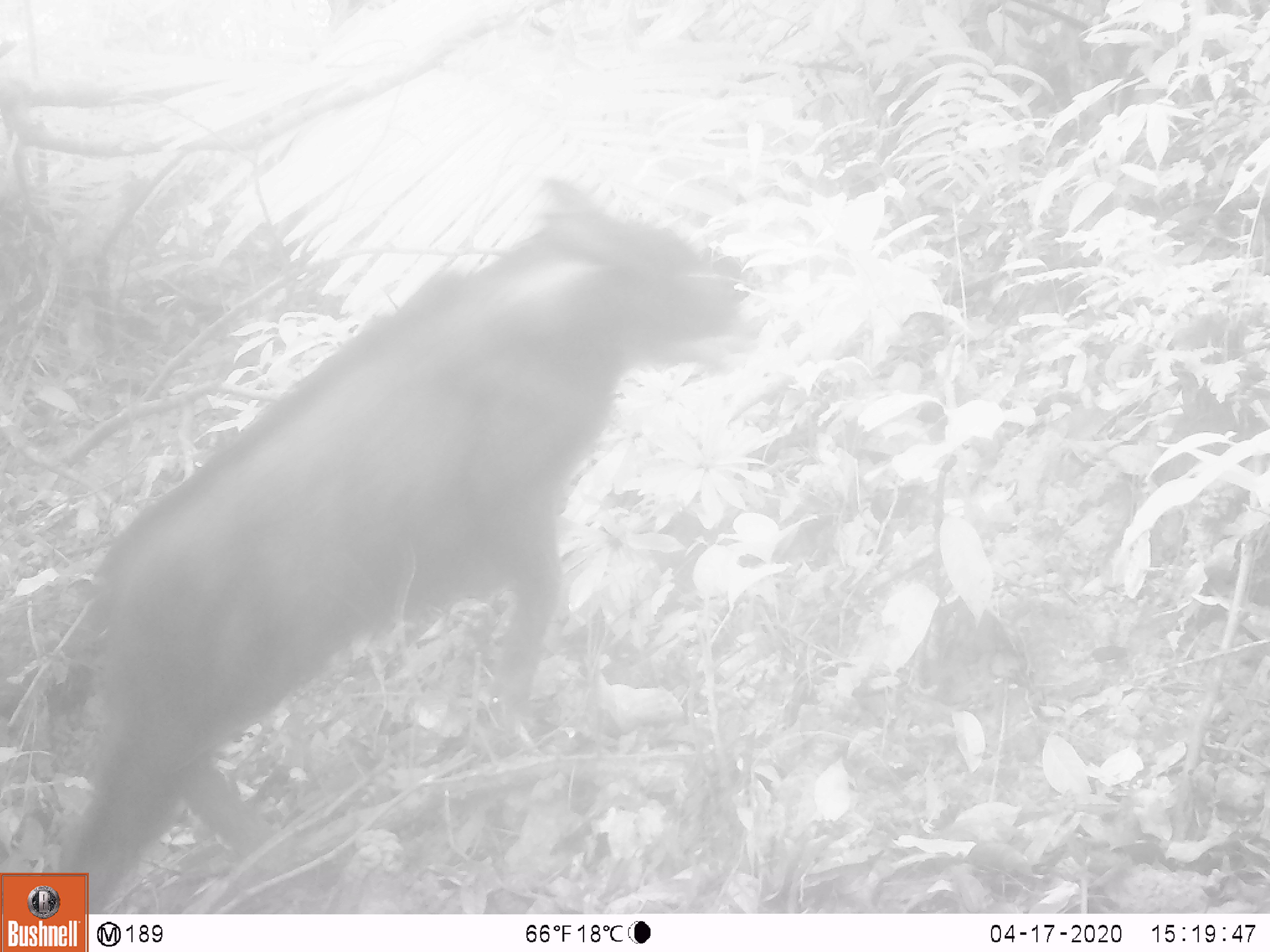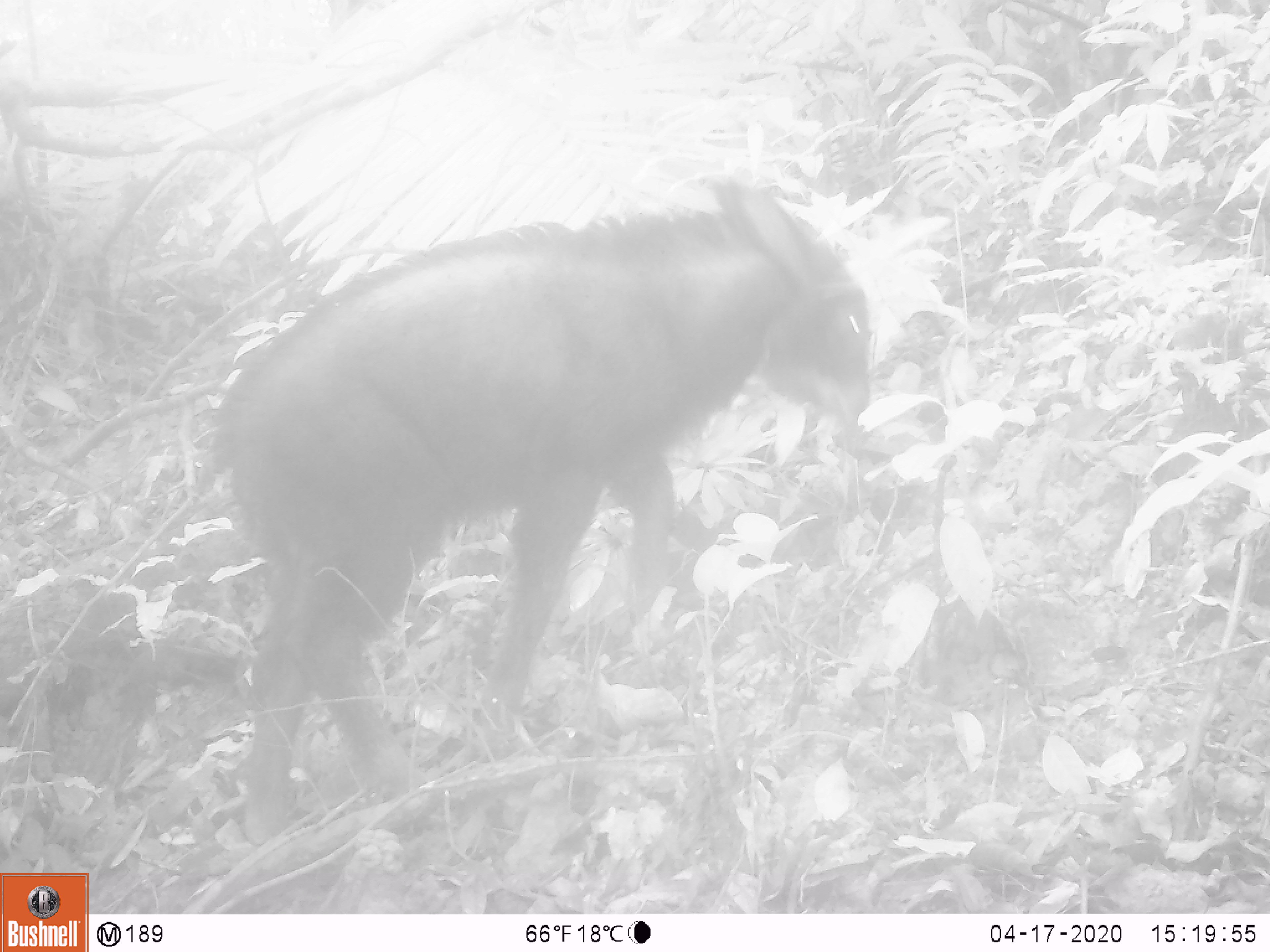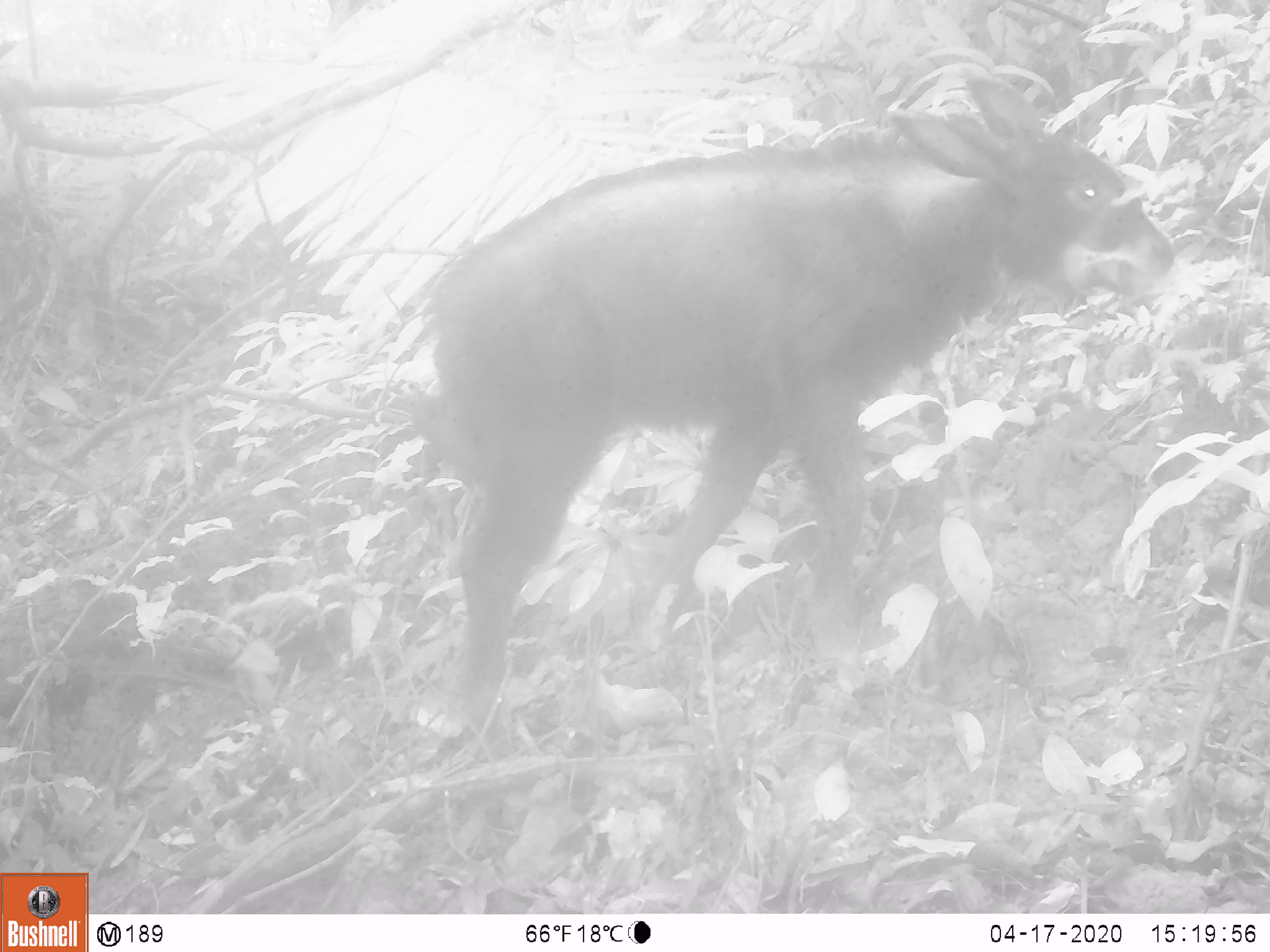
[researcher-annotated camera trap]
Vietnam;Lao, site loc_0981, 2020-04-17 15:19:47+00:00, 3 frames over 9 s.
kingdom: Animalia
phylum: Chordata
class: Mammalia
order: Artiodactyla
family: Bovidae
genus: Capricornis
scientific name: Capricornis sumatraensis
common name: chinese serow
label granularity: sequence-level